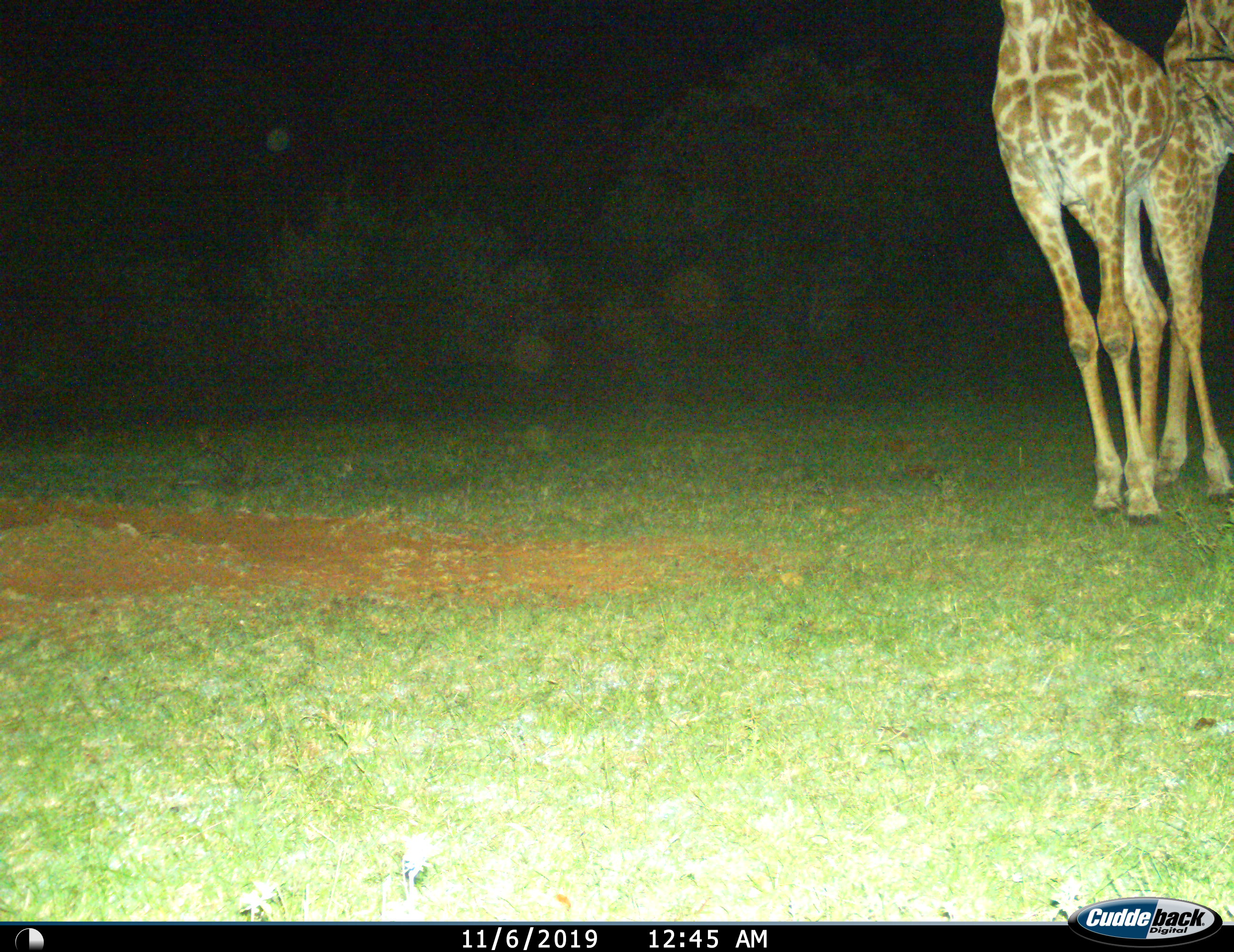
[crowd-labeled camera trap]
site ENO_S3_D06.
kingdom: Animalia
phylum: Chordata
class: Mammalia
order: Artiodactyla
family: Giraffidae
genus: Giraffa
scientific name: Giraffa camelopardalis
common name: giraffe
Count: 2.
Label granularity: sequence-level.